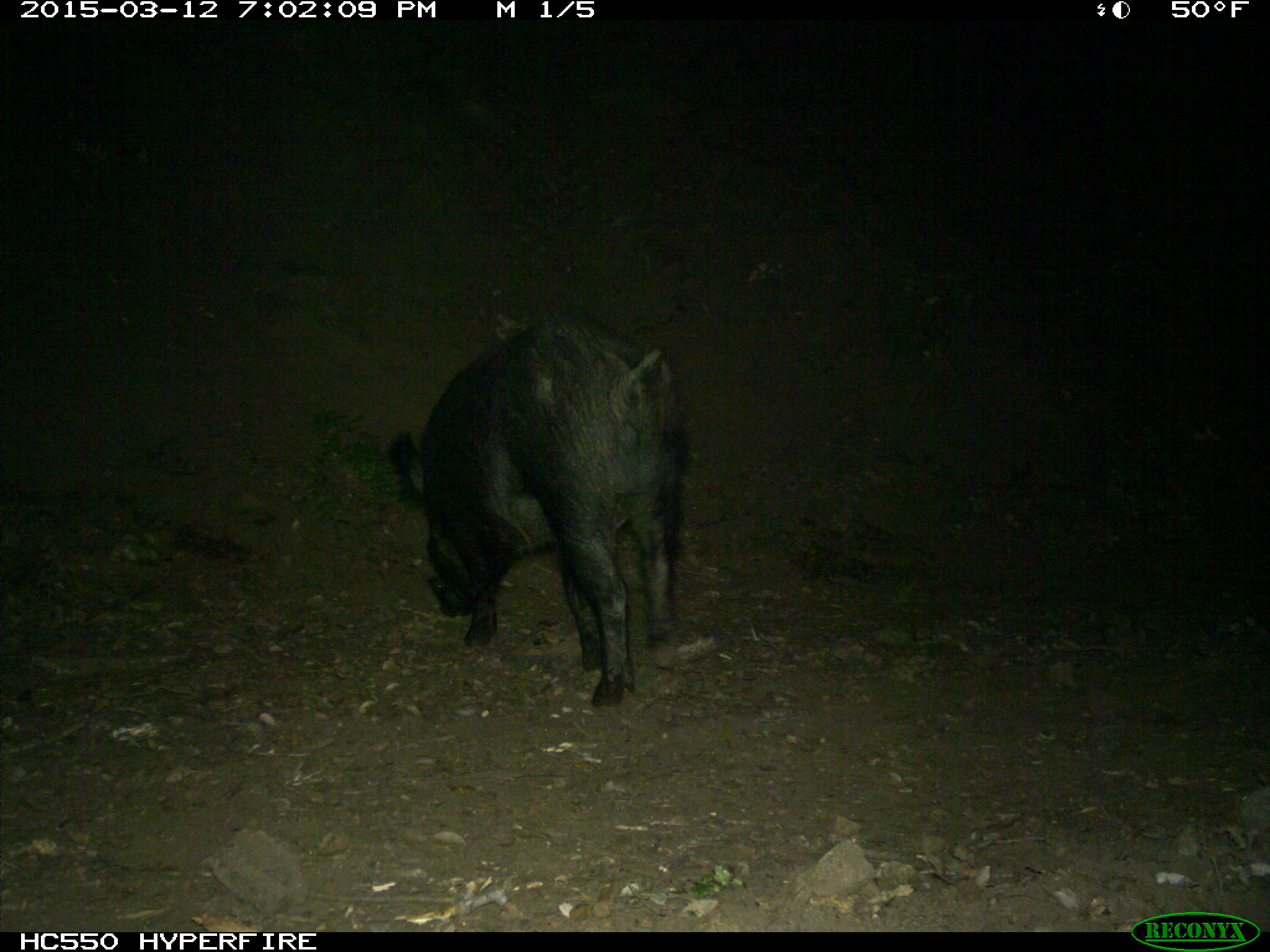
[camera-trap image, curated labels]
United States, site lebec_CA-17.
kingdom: Animalia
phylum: Chordata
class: Mammalia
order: Artiodactyla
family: Suidae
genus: Sus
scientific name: Sus scrofa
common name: wild boar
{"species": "Sus scrofa (wild boar)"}